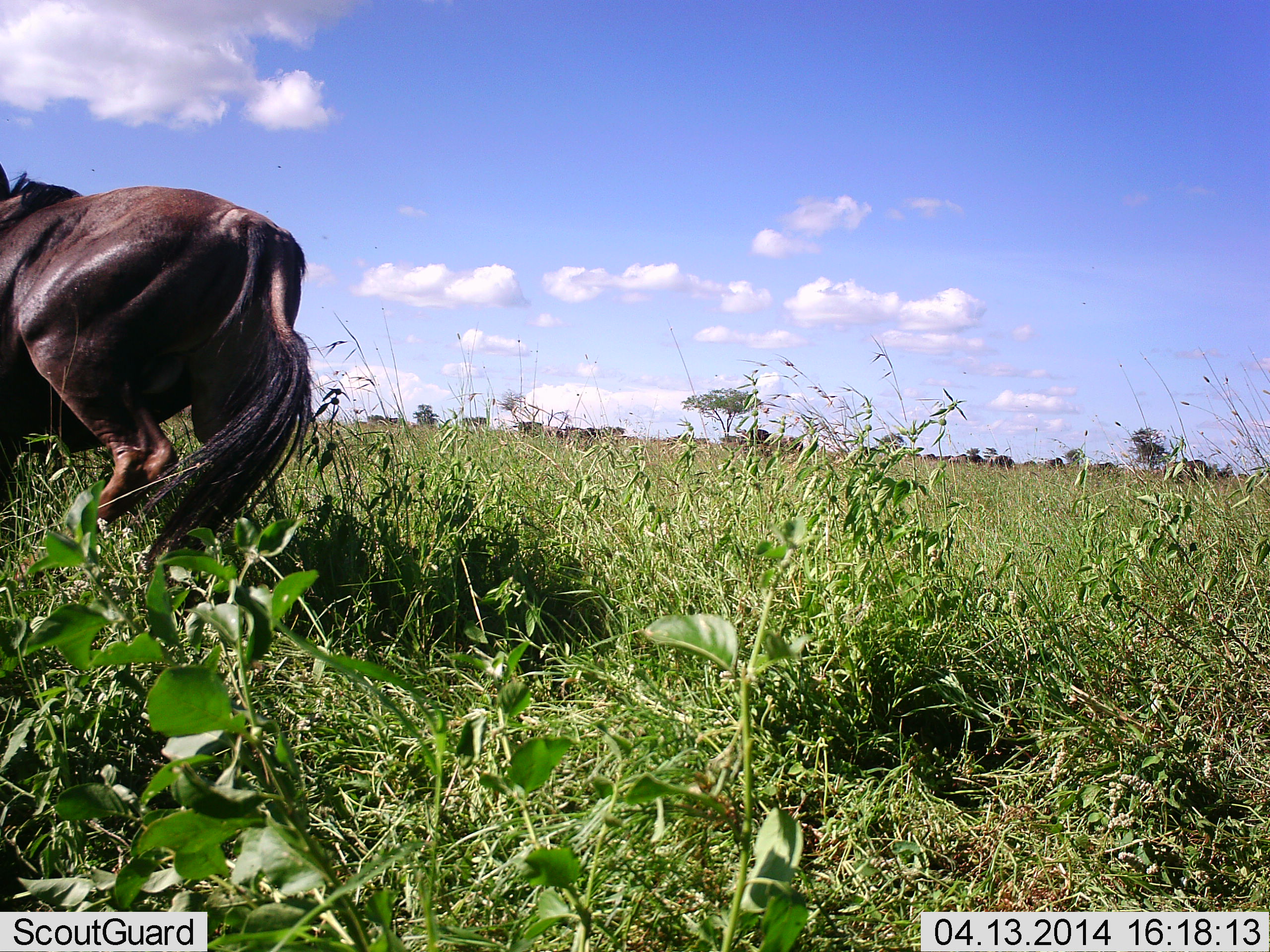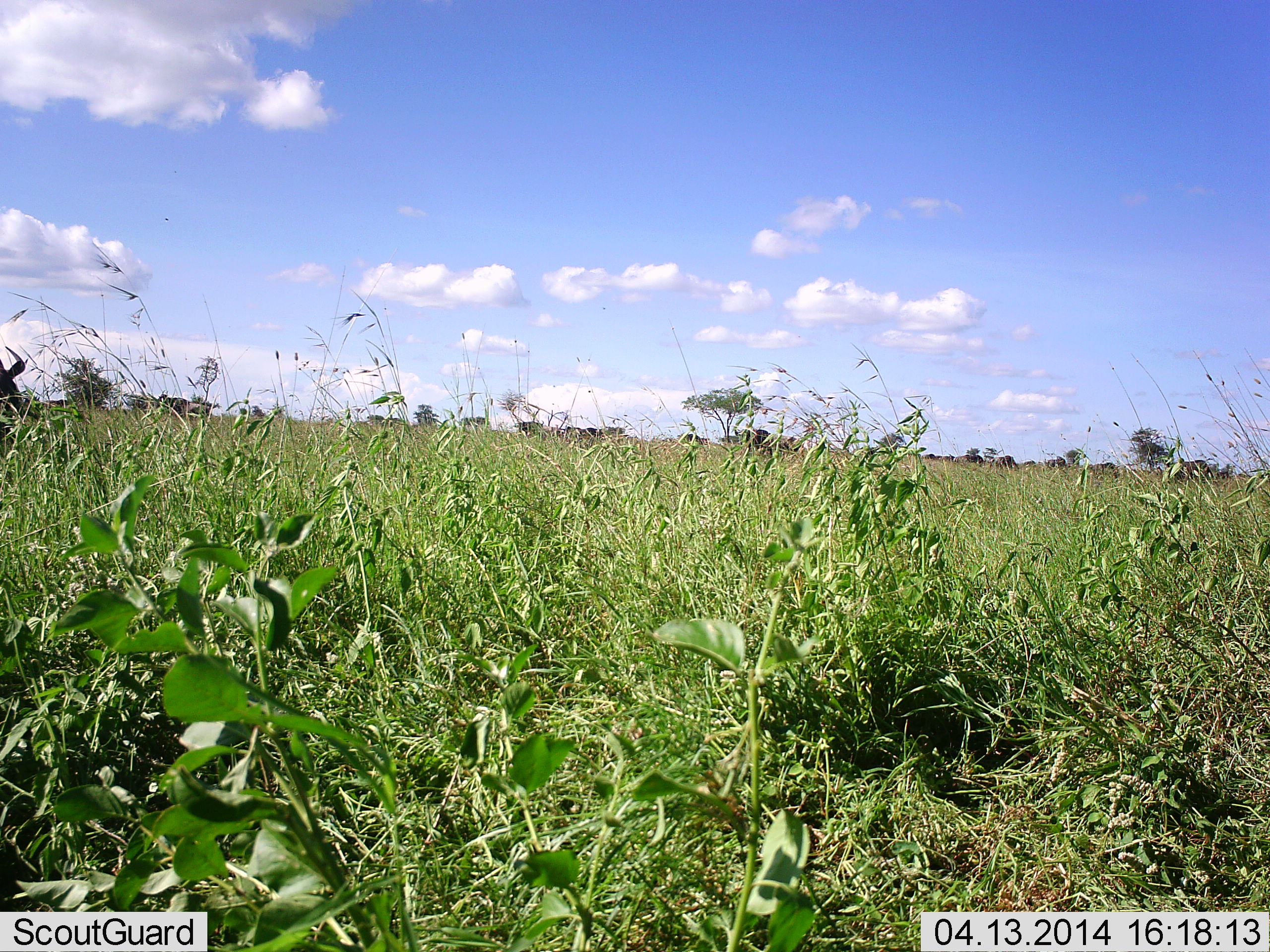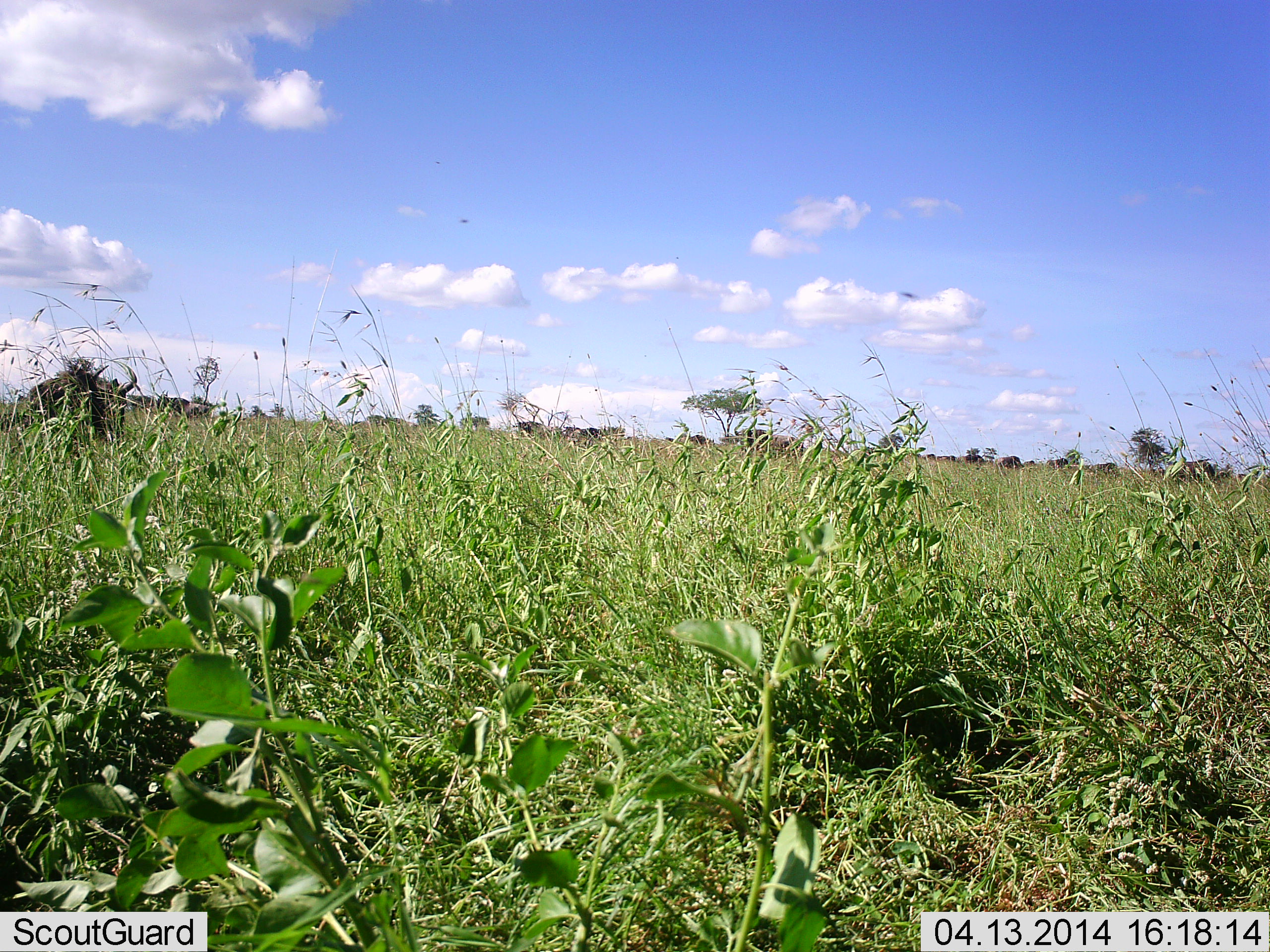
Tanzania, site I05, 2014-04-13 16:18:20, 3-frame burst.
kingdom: Animalia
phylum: Chordata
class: Mammalia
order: Artiodactyla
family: Bovidae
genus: Connochaetes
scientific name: Connochaetes taurinus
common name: blue wildebeest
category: wildebeest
Wildebeest (blue wildebeest) (Connochaetes taurinus), count 1. Behavior (volunteer vote fractions): standing 9%, resting 0%, moving 100%, interacting 0%. Young present (vote fraction): 0%. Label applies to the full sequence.